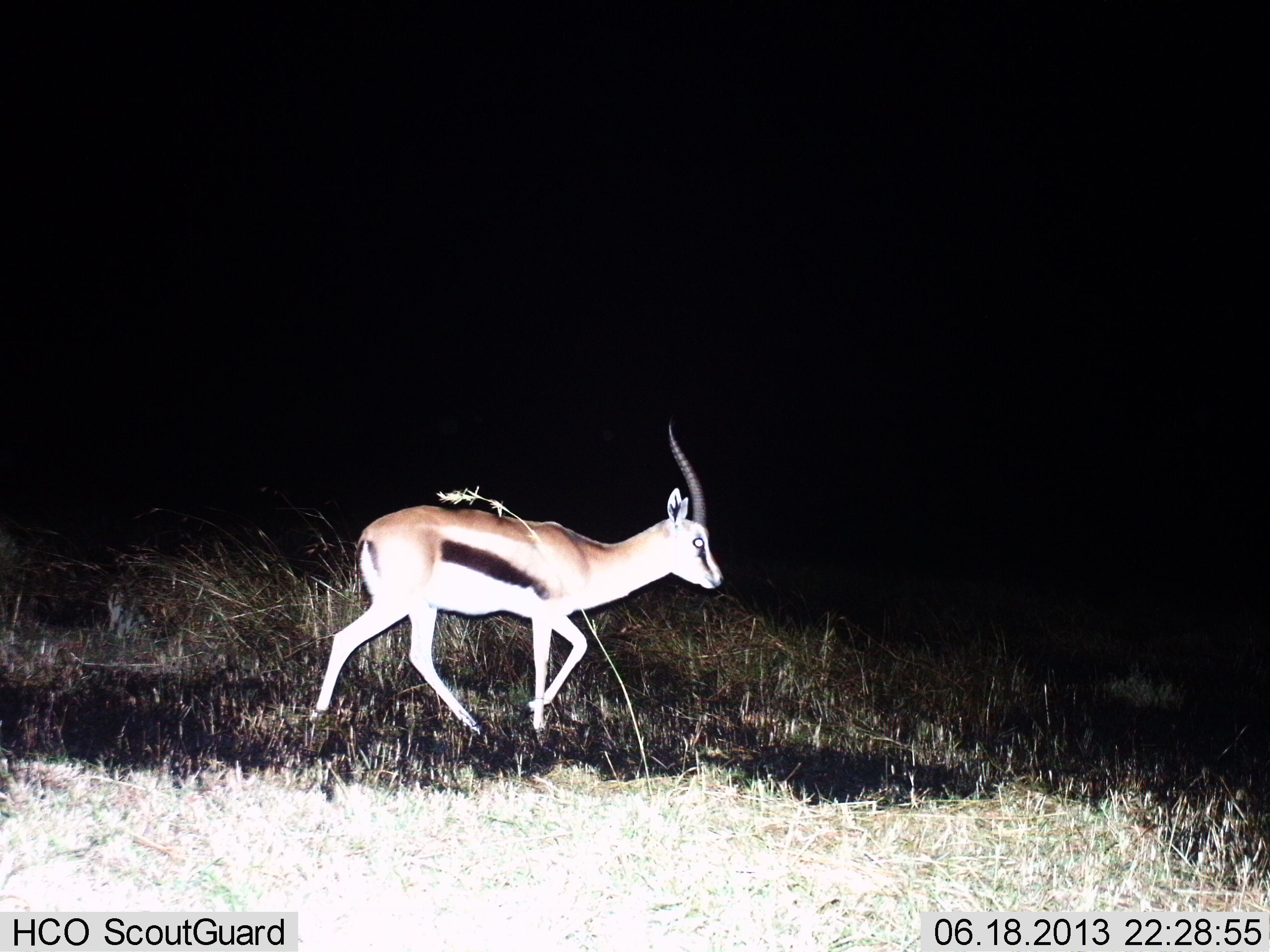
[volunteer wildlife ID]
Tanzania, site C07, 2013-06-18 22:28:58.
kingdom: Animalia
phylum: Chordata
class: Mammalia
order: Artiodactyla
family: Bovidae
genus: Eudorcas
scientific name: Eudorcas thomsonii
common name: thomson's gazelle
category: gazellethomsons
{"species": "gazellethomsons (thomson's gazelle) (Eudorcas thomsonii)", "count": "1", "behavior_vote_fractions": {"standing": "10%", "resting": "0%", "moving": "90%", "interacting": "0%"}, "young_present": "0%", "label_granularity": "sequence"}